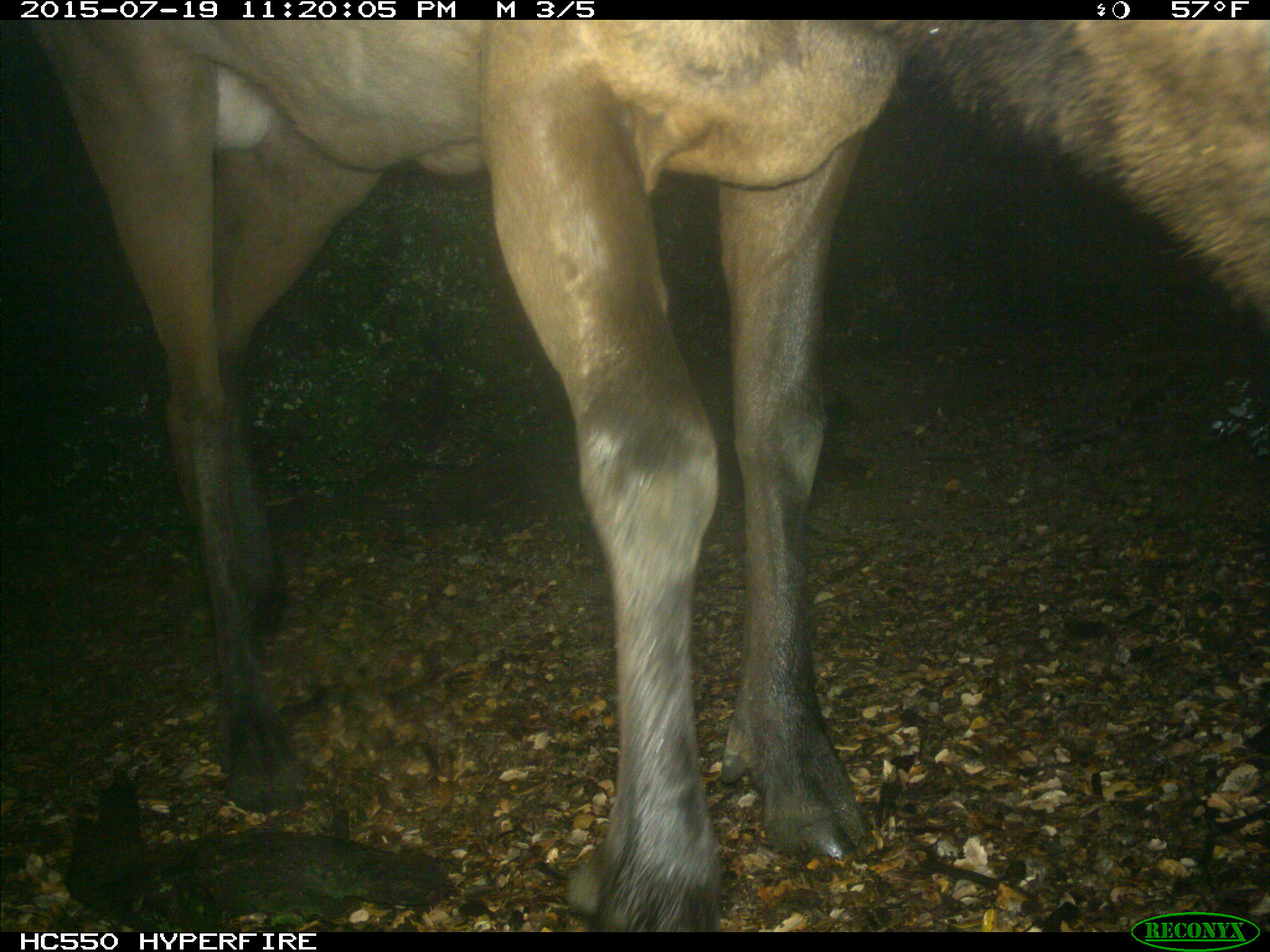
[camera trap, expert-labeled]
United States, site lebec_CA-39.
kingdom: Animalia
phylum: Chordata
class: Mammalia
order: Artiodactyla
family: Cervidae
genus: Cervus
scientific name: Cervus canadensis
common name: elk